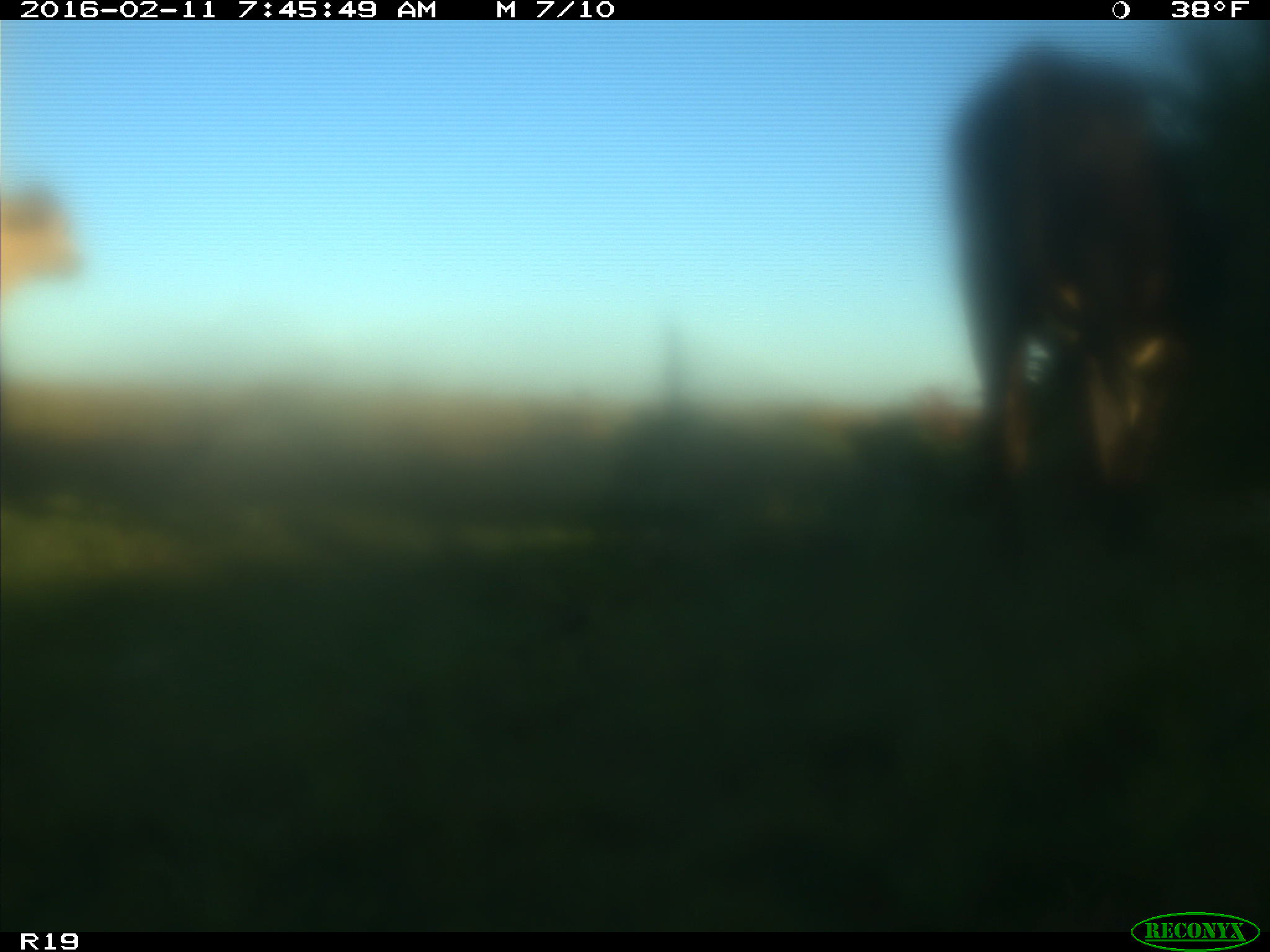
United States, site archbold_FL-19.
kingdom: Animalia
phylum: Chordata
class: Mammalia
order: Artiodactyla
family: Bovidae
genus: Bos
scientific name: Bos taurus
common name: domestic cow